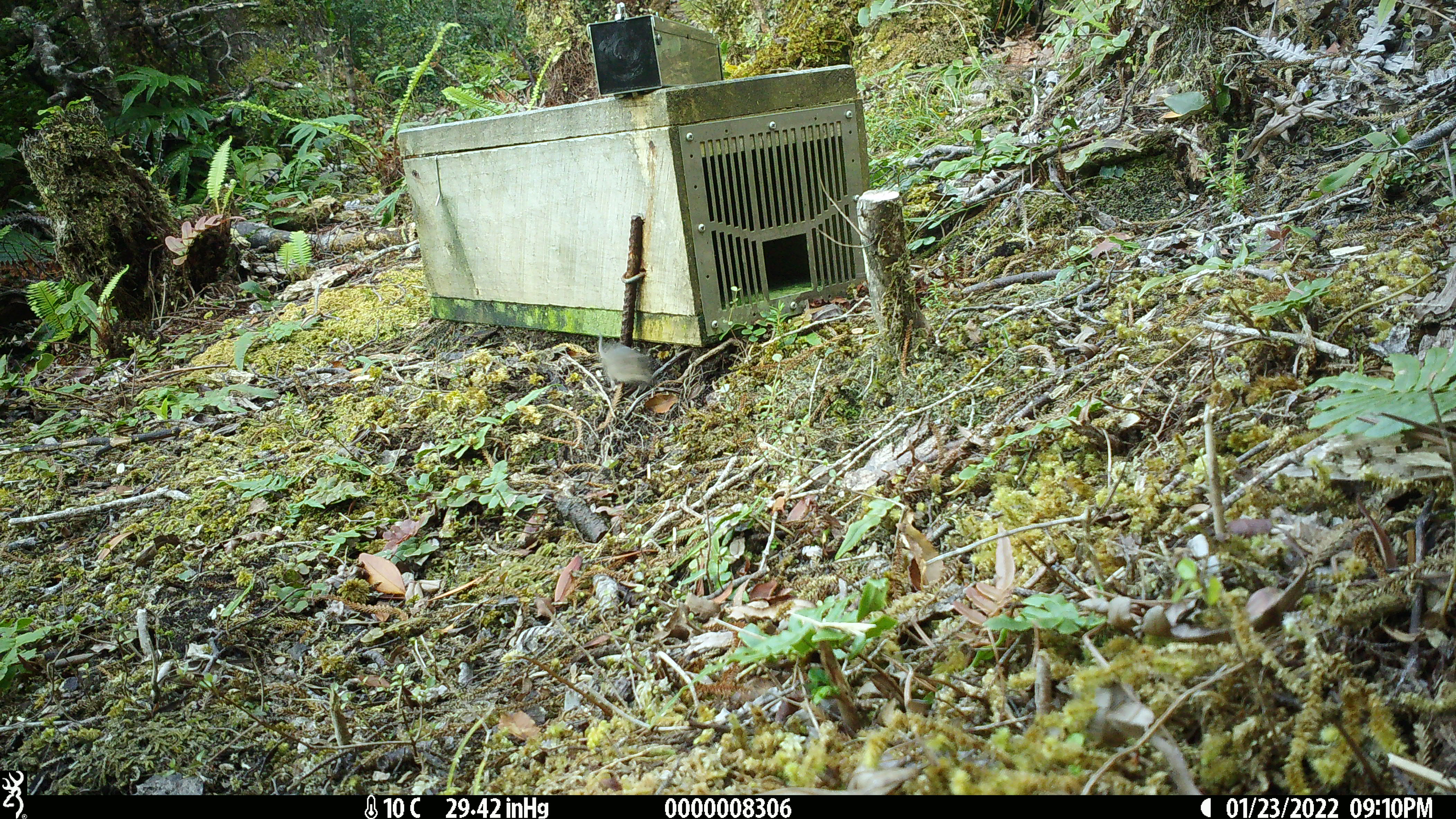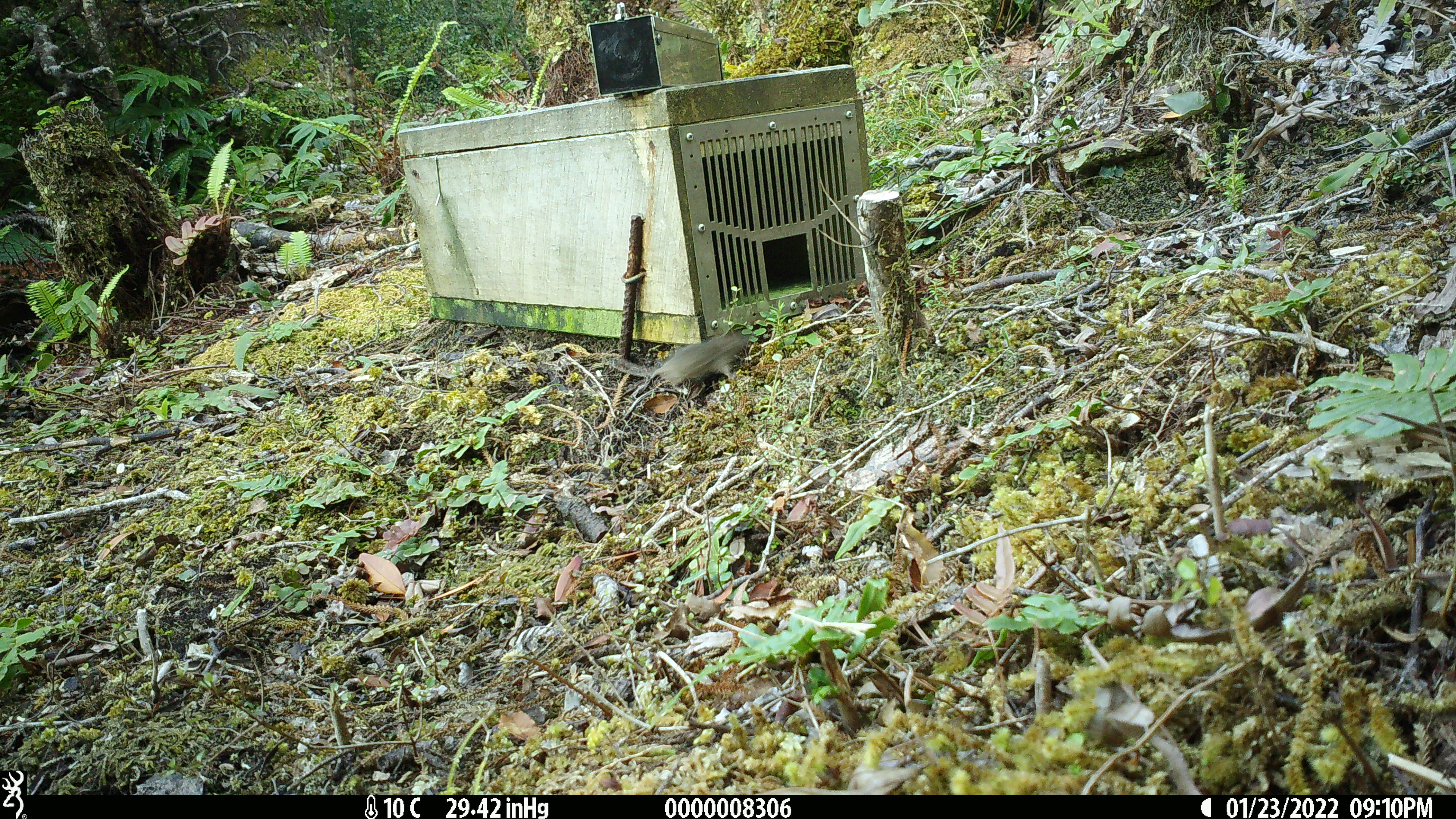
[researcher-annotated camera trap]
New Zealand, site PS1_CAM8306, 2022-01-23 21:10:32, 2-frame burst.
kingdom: Animalia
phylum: Chordata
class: Mammalia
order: Rodentia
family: Muridae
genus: Mus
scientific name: Mus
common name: mouse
Mouse (Mus).